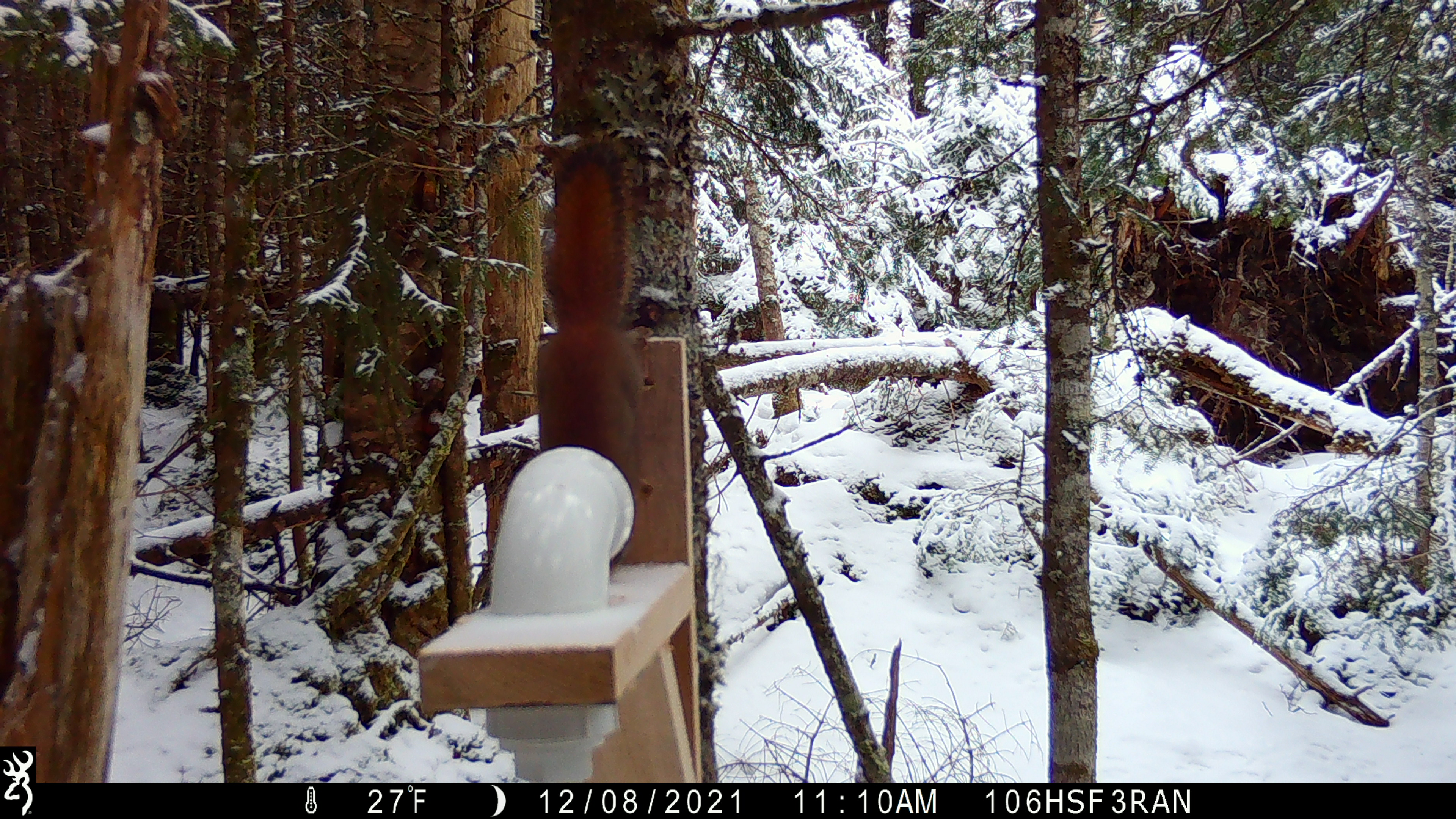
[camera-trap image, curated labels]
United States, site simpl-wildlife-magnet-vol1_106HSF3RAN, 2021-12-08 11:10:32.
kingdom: Animalia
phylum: Chordata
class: Mammalia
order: Rodentia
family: Sciuridae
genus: Tamiasciurus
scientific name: Tamiasciurus hudsonicus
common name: red squirrel